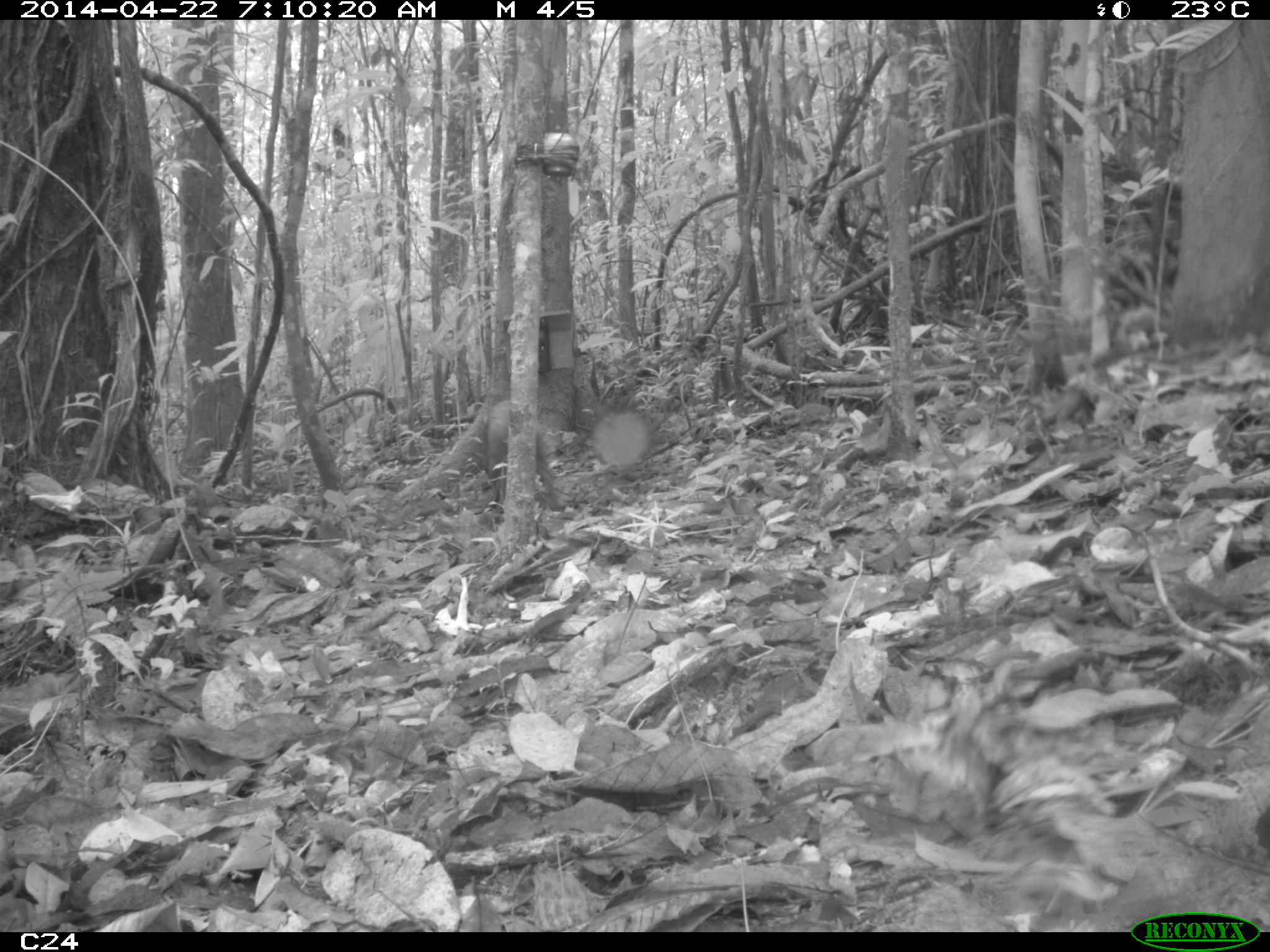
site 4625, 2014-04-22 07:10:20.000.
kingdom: Animalia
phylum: Chordata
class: Mammalia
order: Rodentia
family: Dasyproctidae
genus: Dasyprocta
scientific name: Dasyprocta leporina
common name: red-rumped agouti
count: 1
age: adult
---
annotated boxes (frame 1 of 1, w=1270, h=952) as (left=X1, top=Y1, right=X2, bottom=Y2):
dasyprocta leporina: (left=486, top=399, right=563, bottom=514)